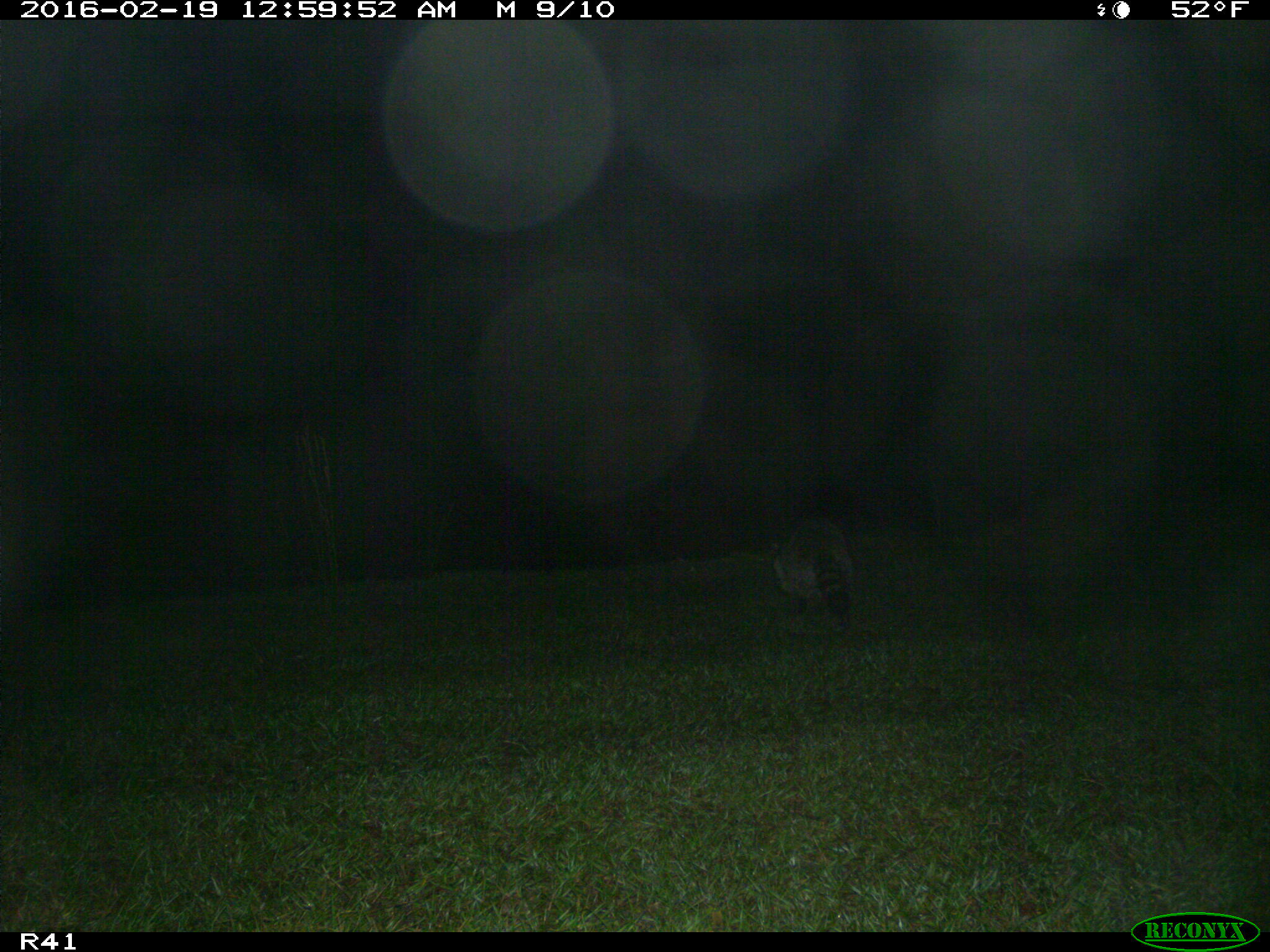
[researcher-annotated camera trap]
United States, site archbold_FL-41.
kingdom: Animalia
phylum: Chordata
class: Mammalia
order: Carnivora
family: Procyonidae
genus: Procyon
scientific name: Procyon lotor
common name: common raccoon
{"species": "Procyon lotor (common raccoon)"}